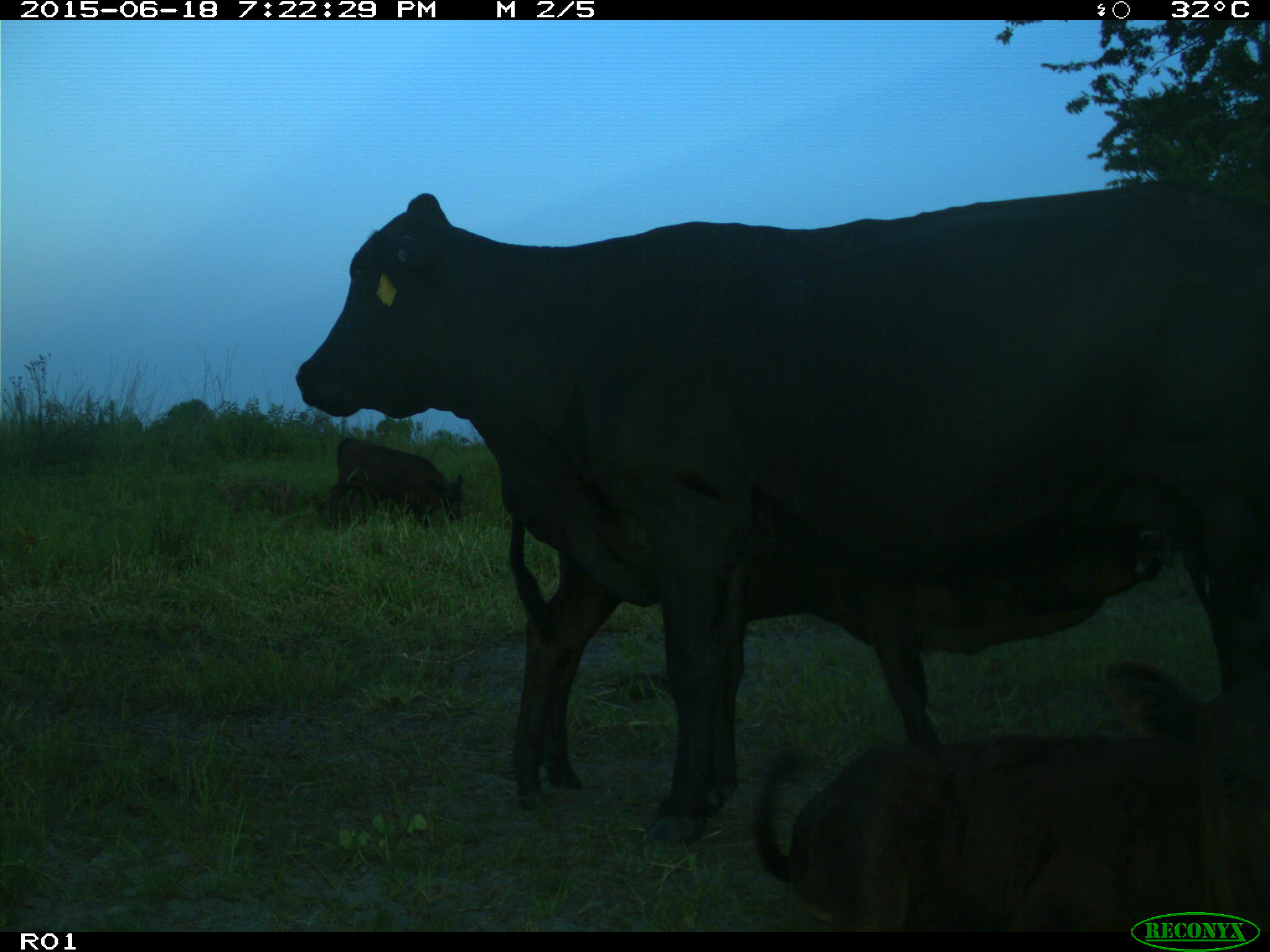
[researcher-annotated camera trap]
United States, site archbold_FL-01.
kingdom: Animalia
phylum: Chordata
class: Mammalia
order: Artiodactyla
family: Bovidae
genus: Bos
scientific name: Bos taurus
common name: domestic cow